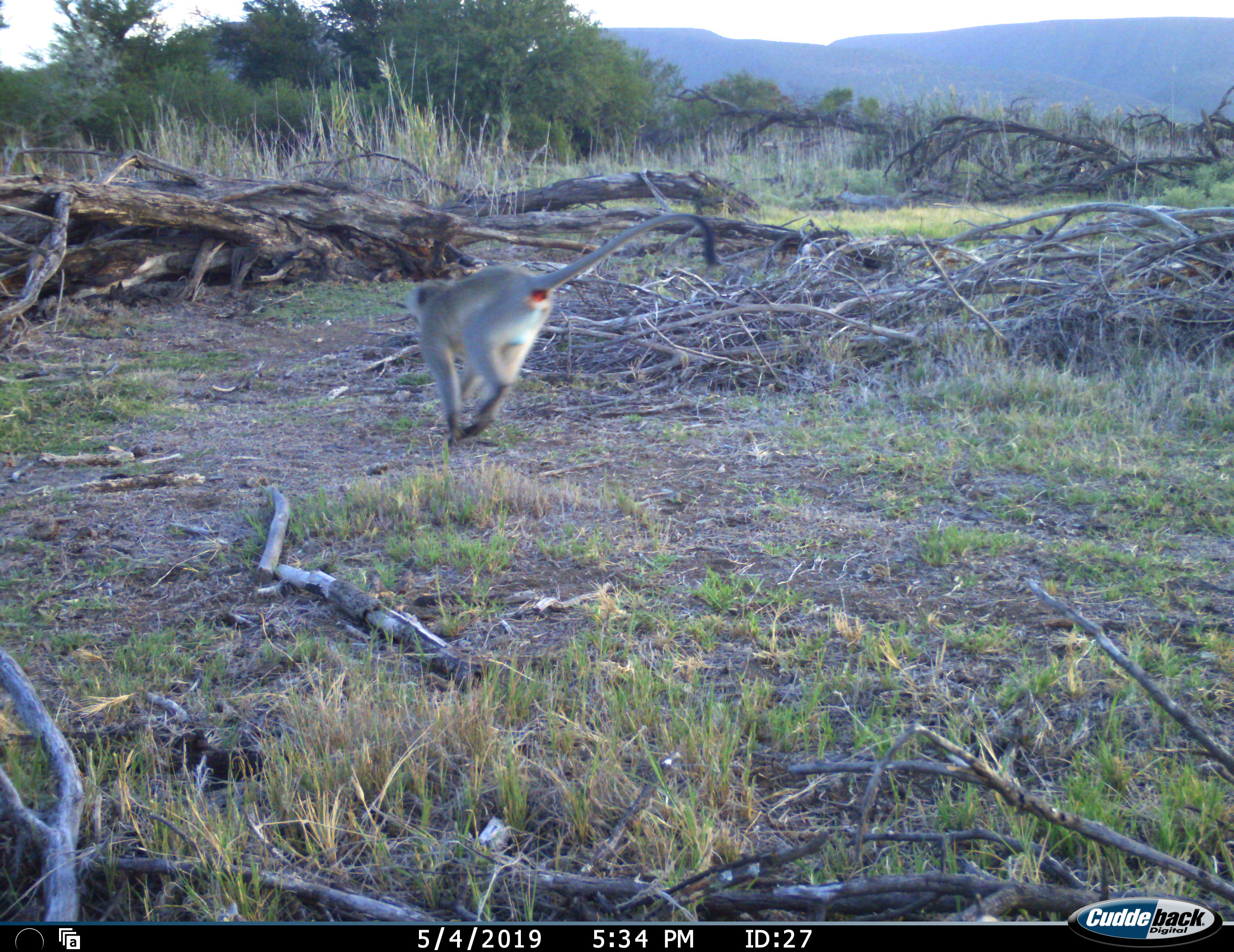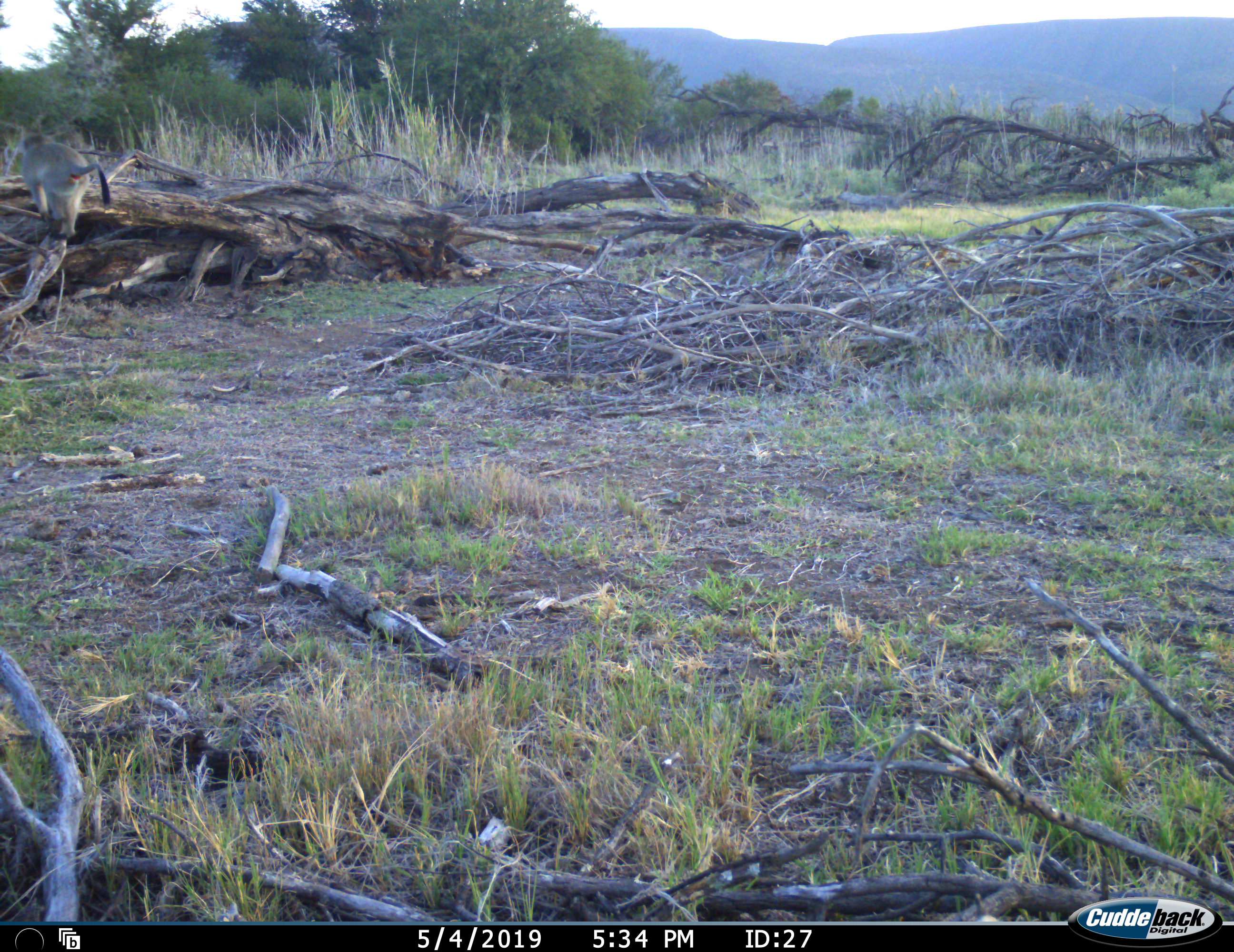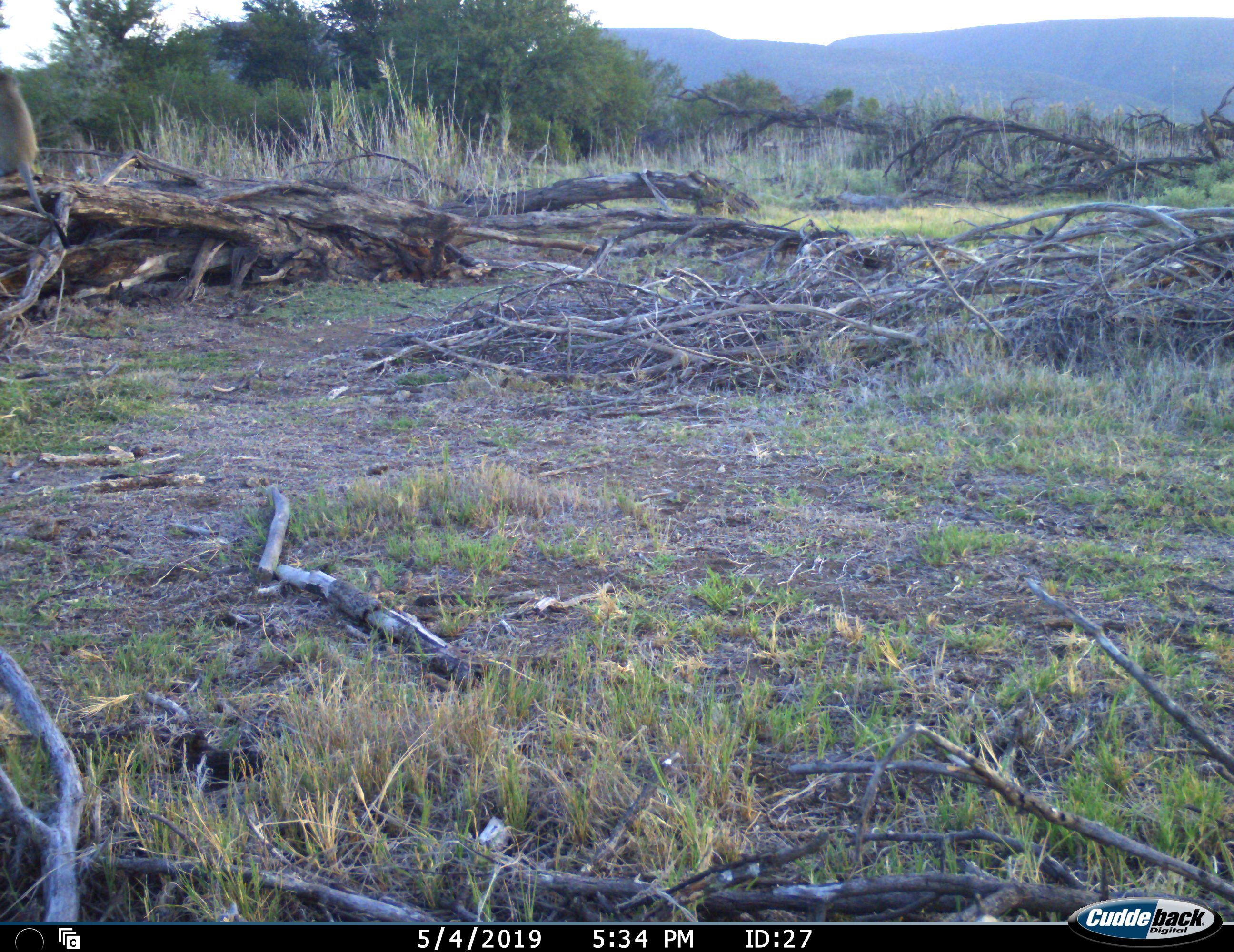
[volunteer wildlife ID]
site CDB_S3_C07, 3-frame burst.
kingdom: Animalia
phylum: Chordata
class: Mammalia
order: Primates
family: Cercopithecidae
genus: Chlorocebus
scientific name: Chlorocebus pygerythrus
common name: vervet monkey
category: monkeyvervet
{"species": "monkeyvervet (vervet monkey) (Chlorocebus pygerythrus)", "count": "1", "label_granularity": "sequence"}